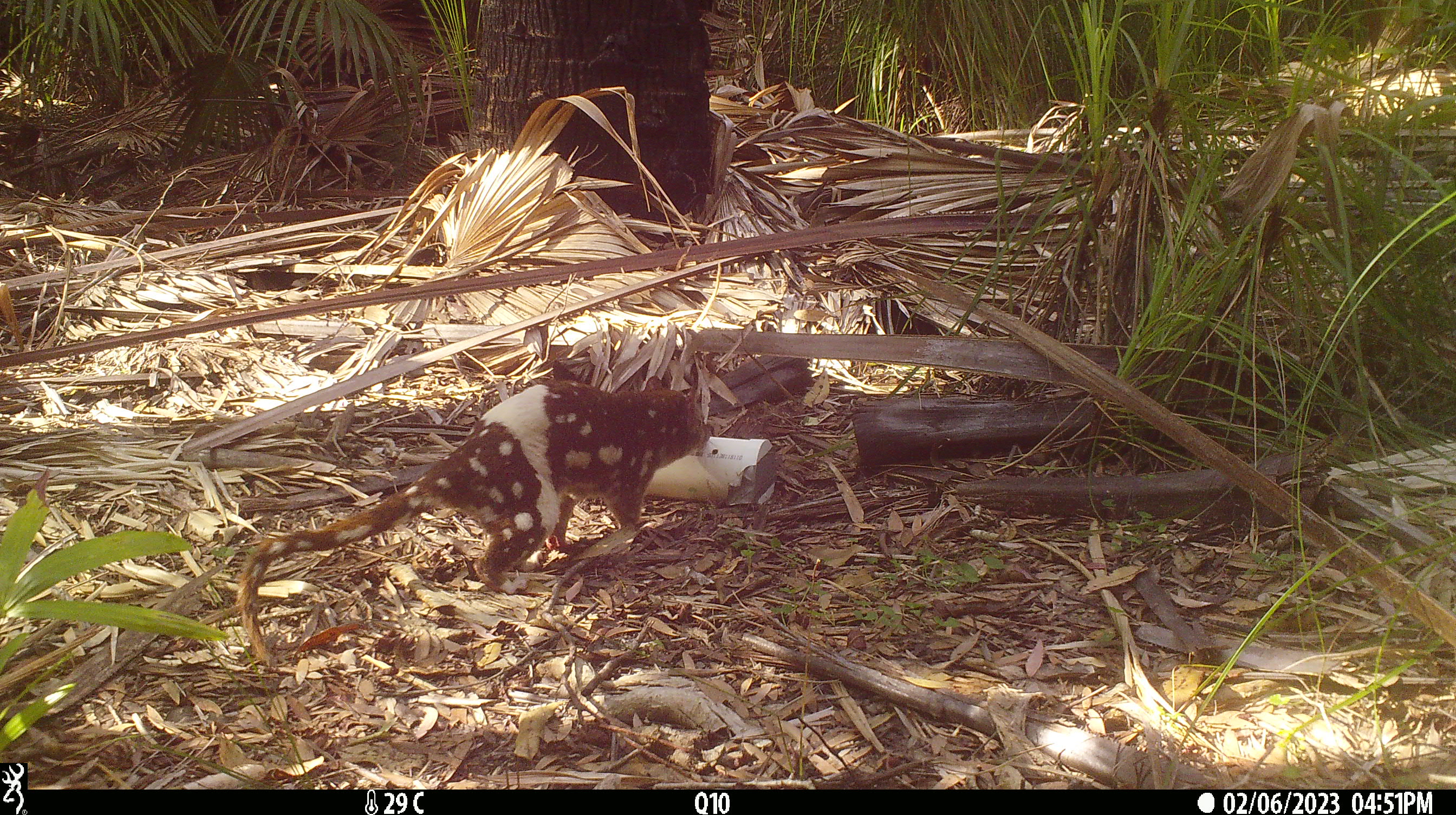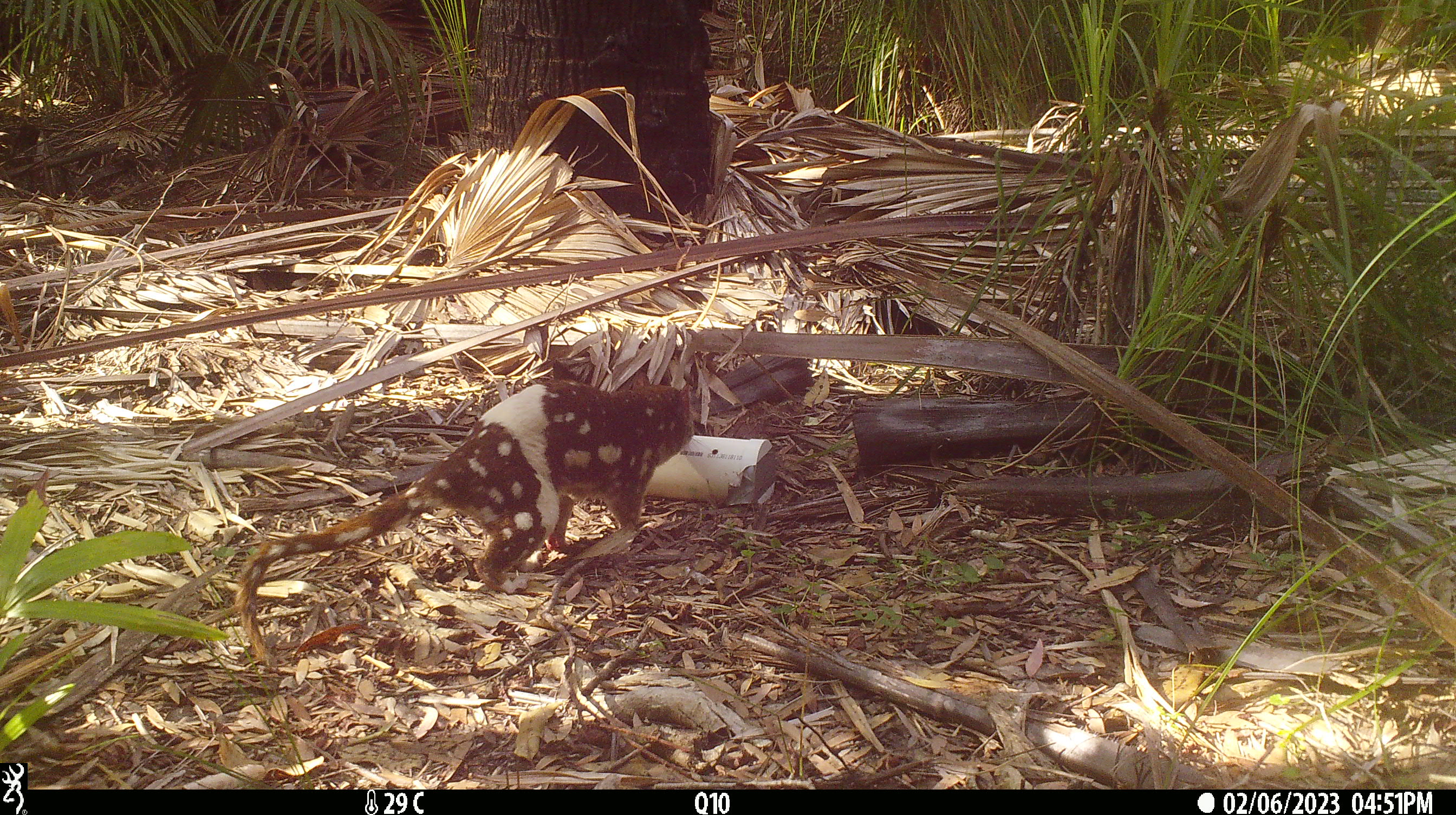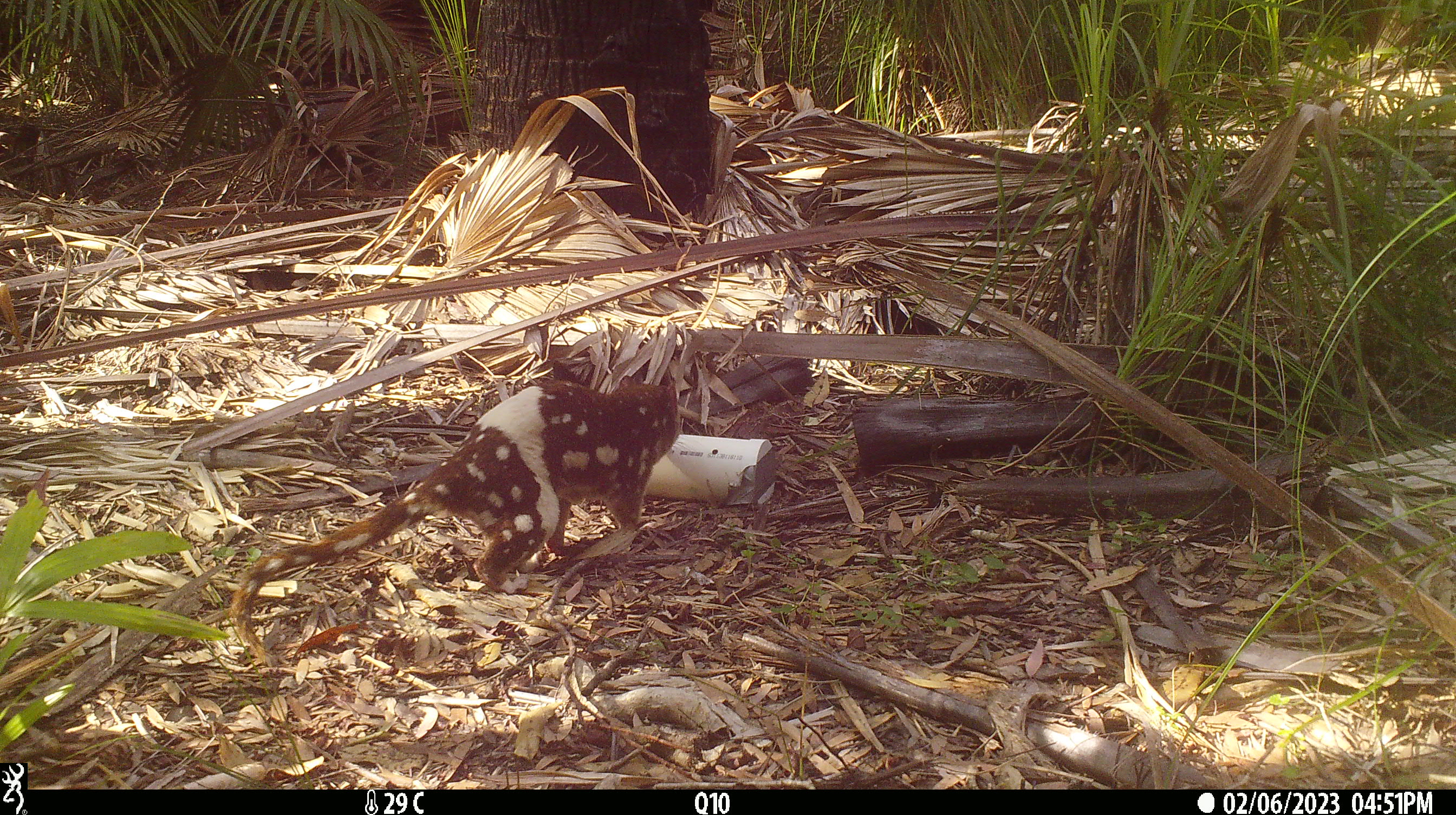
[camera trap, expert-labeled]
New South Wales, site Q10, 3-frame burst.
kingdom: Animalia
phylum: Chordata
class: Mammalia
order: Dasyuromorphia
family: Dasyuridae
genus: Dasyurus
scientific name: Dasyurus maculatus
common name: spotted-tailed quoll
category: quoll